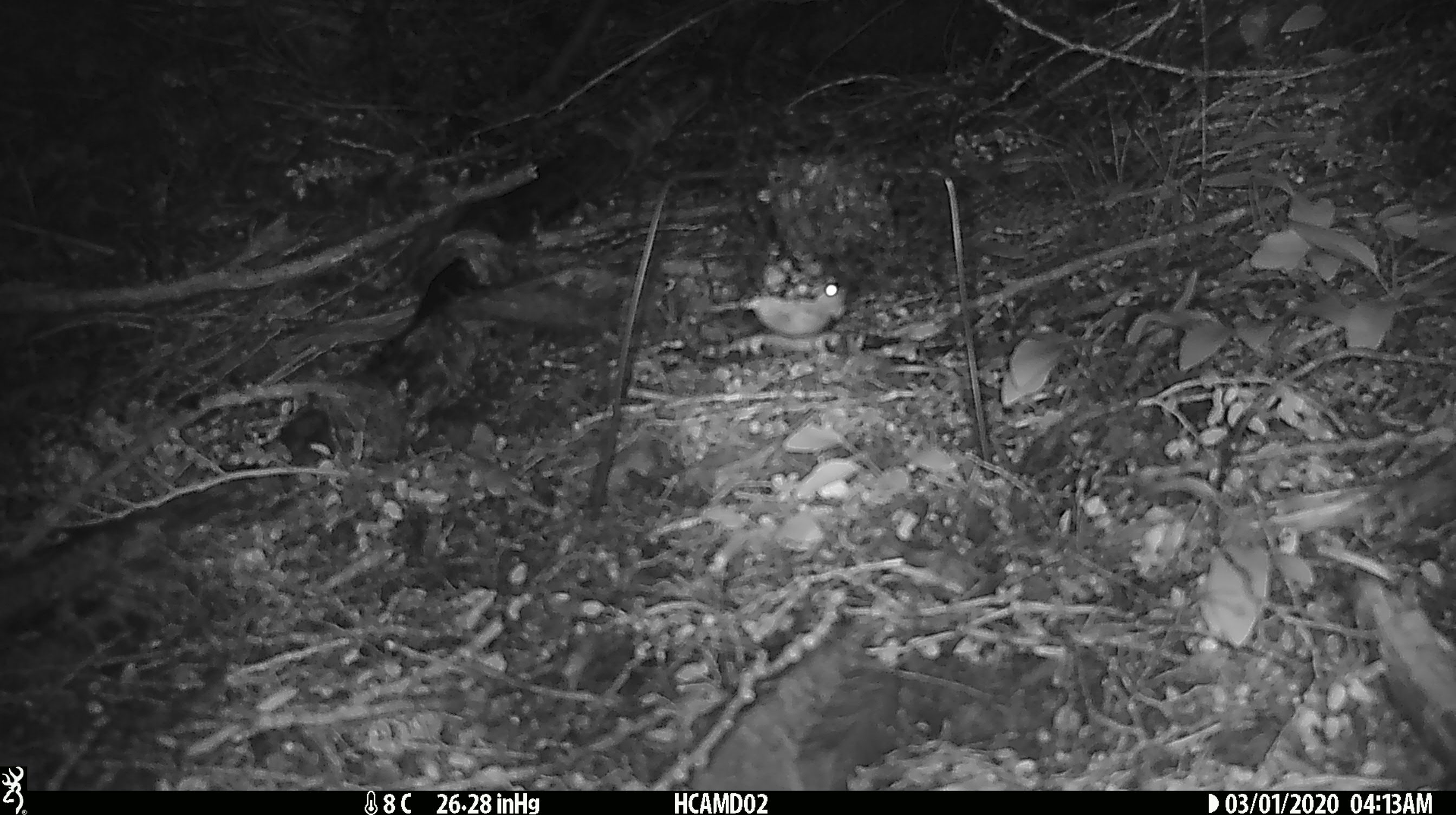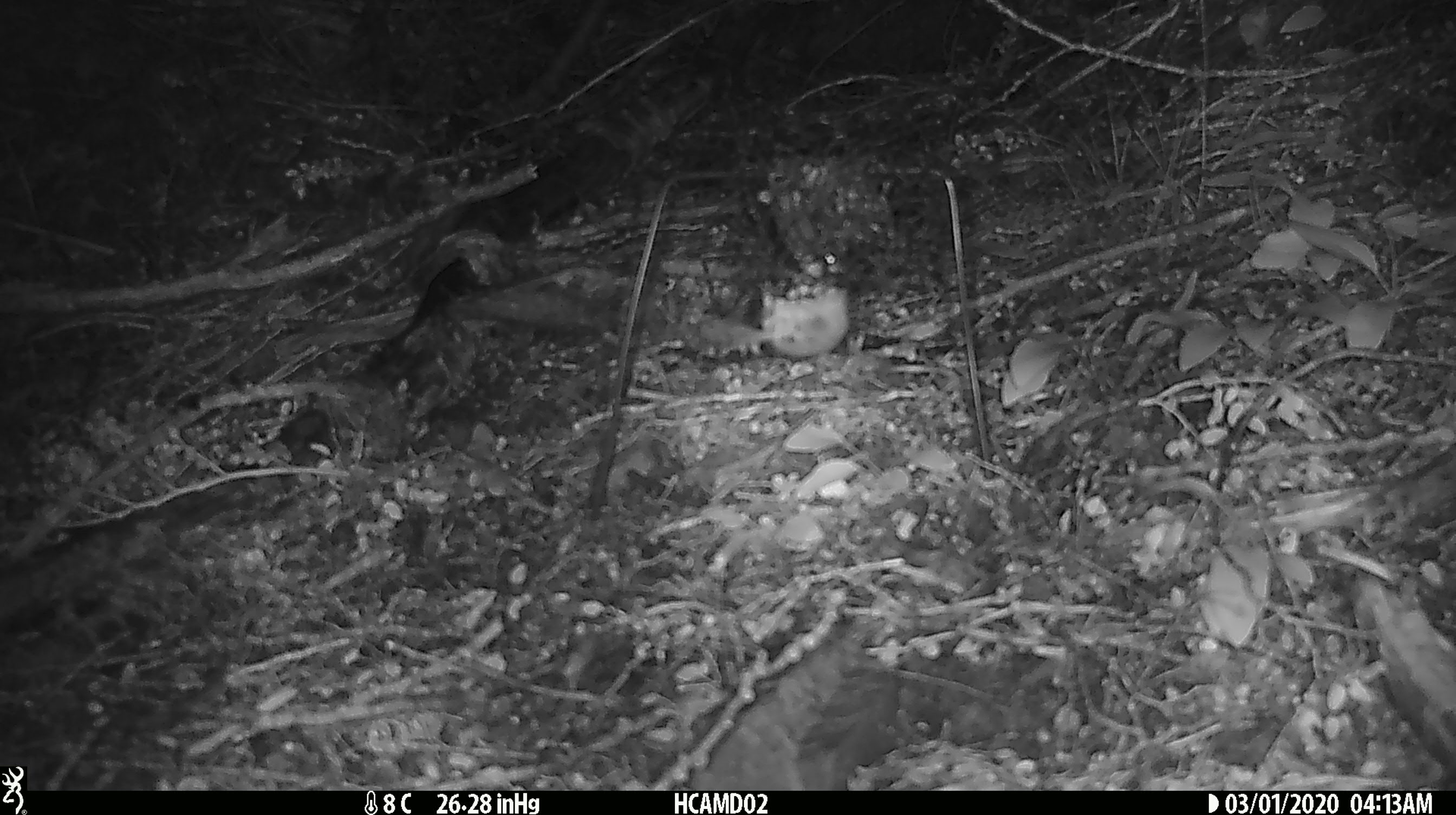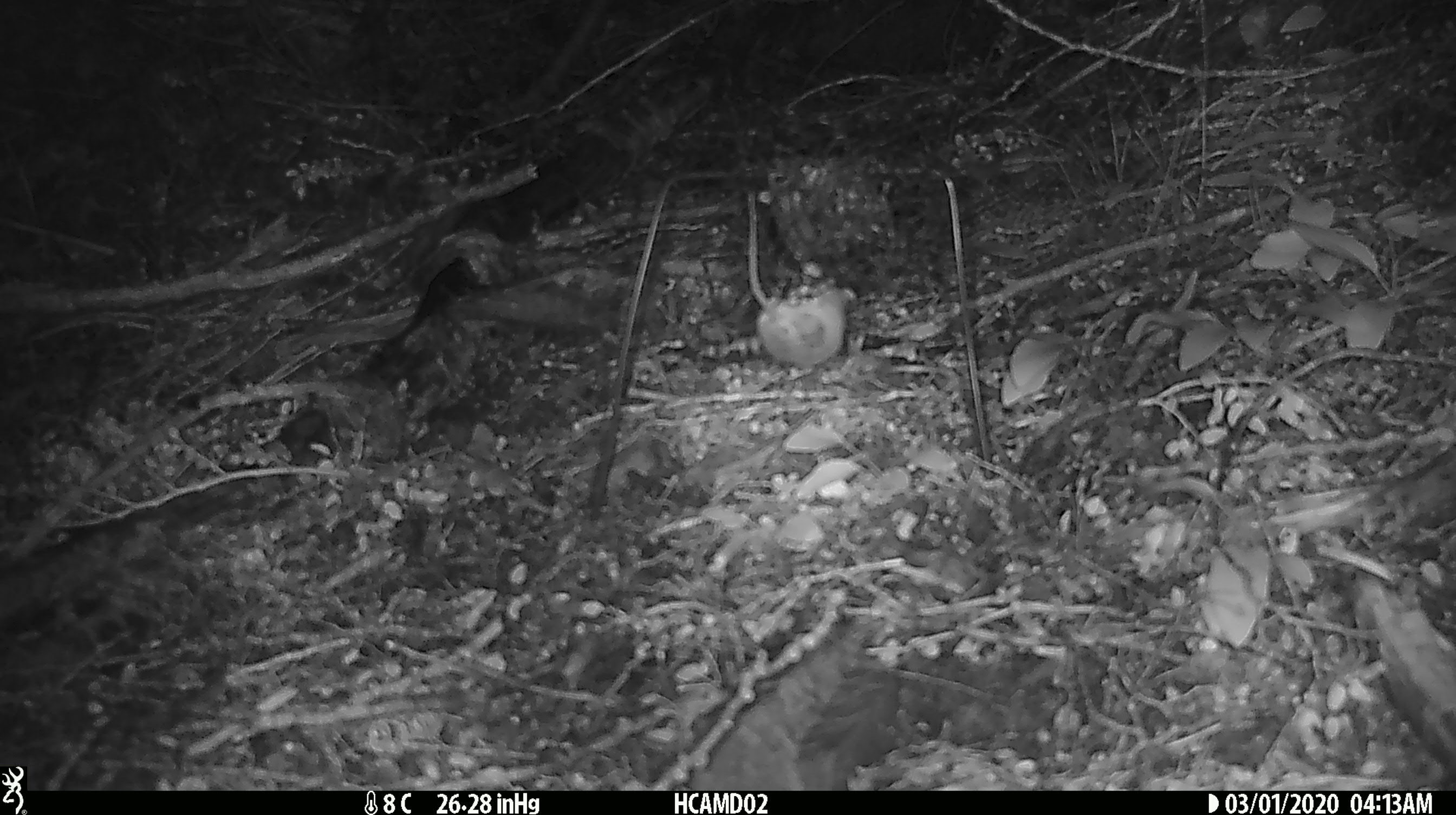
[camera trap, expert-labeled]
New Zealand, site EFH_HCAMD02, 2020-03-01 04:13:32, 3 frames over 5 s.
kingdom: Animalia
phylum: Chordata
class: Mammalia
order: Rodentia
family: Muridae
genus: Mus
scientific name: Mus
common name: mouse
Mouse (Mus).